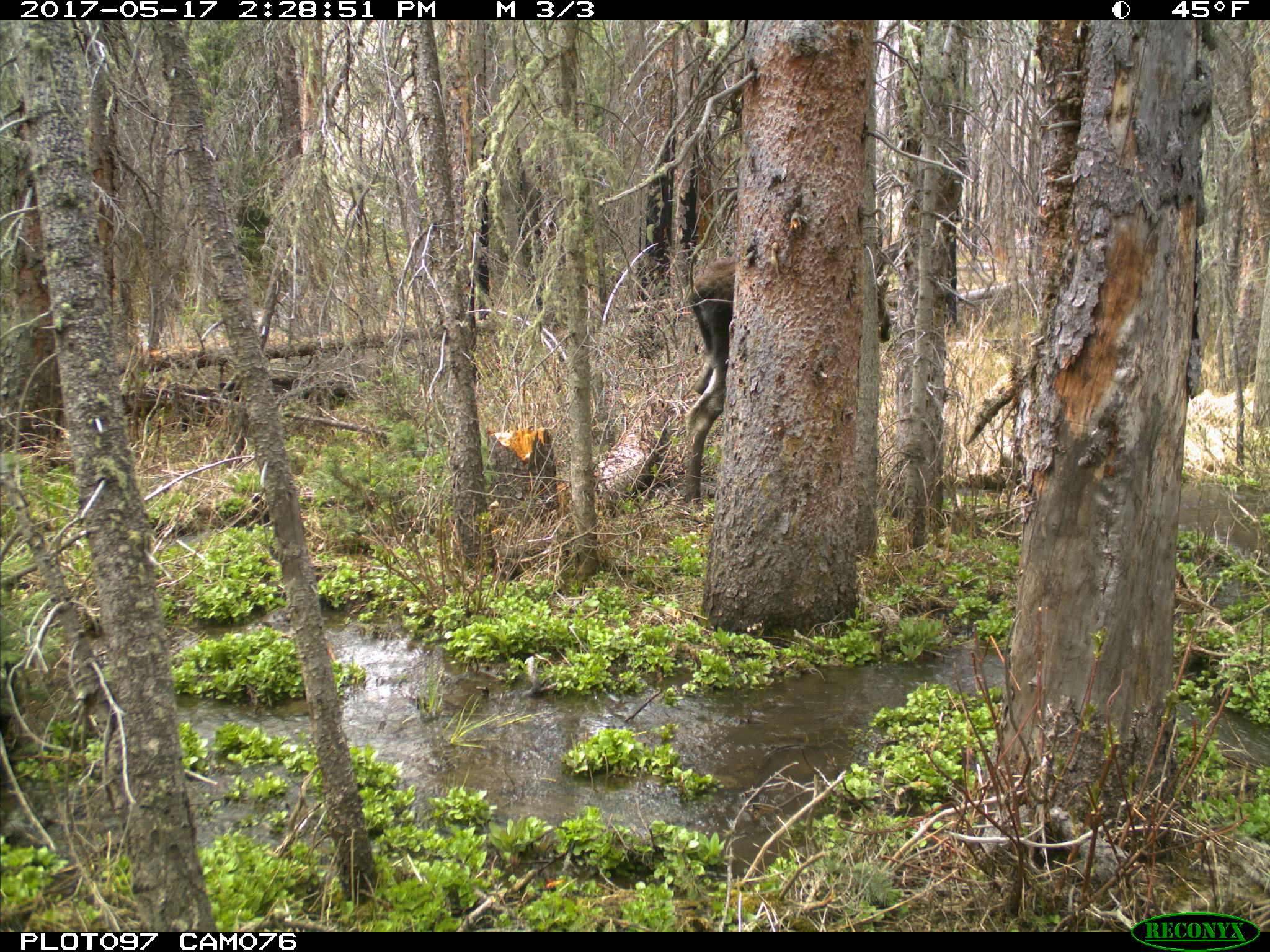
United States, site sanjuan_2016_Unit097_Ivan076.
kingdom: Animalia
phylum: Chordata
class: Mammalia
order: Artiodactyla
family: Cervidae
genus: Alces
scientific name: Alces alces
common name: moose